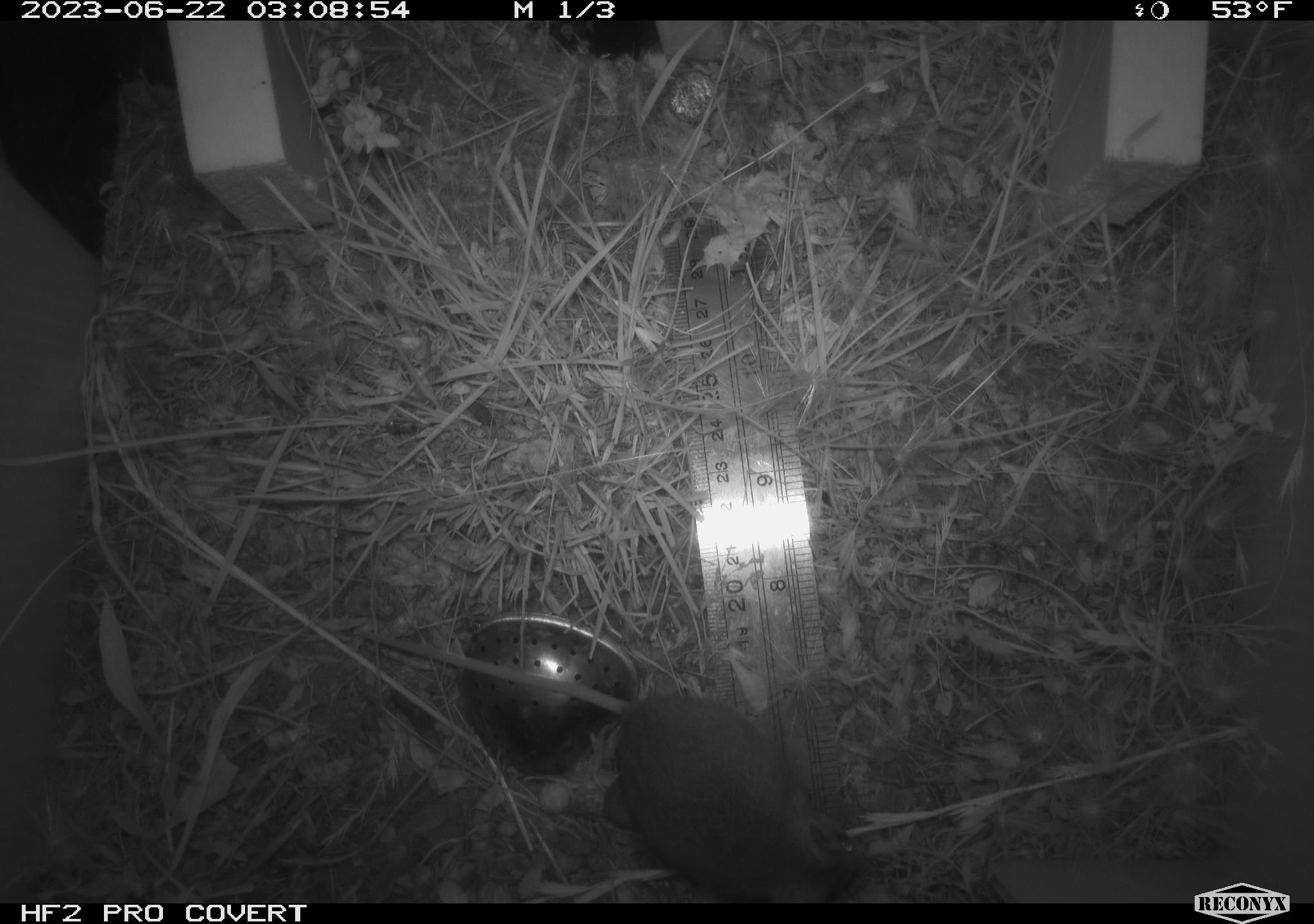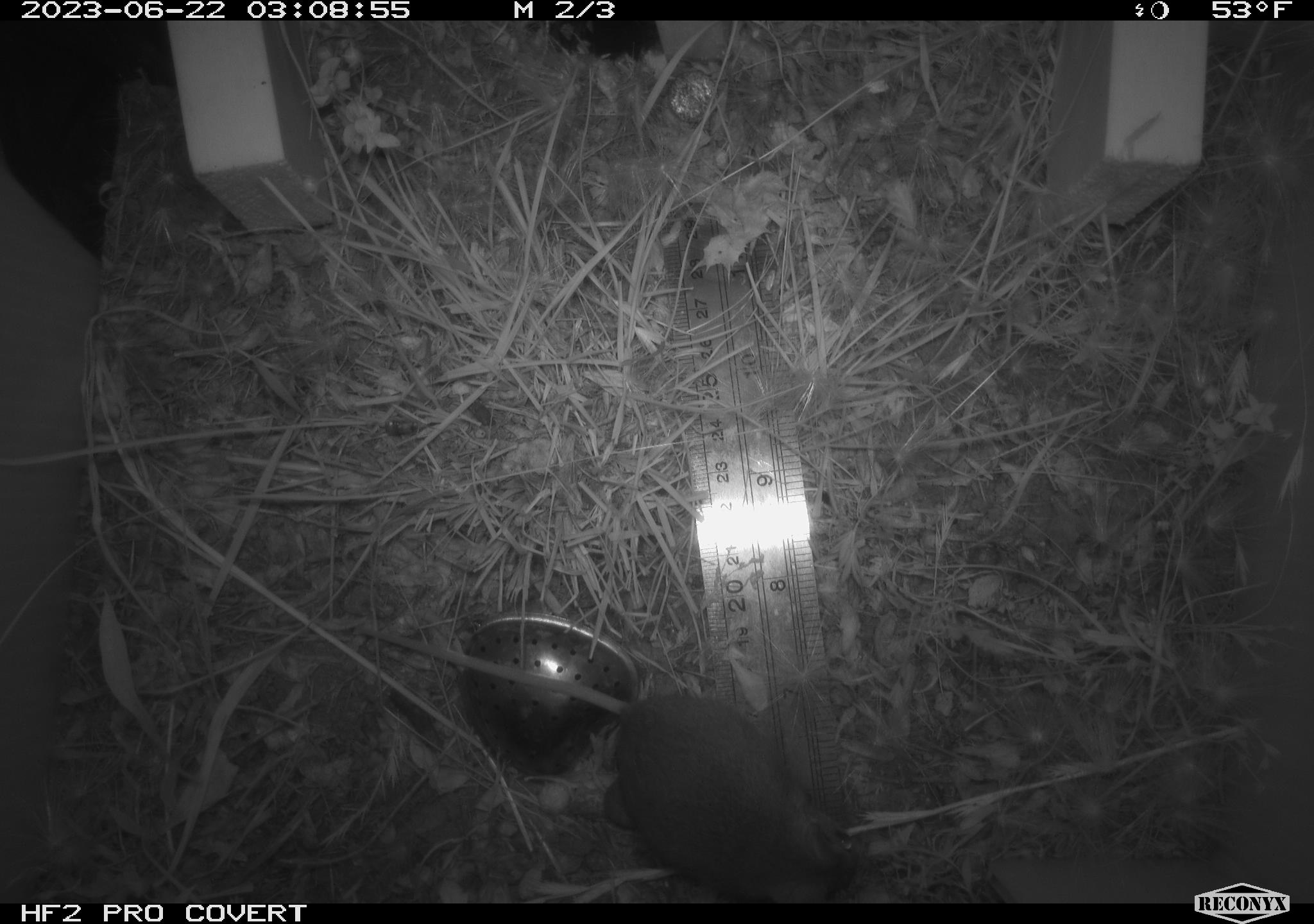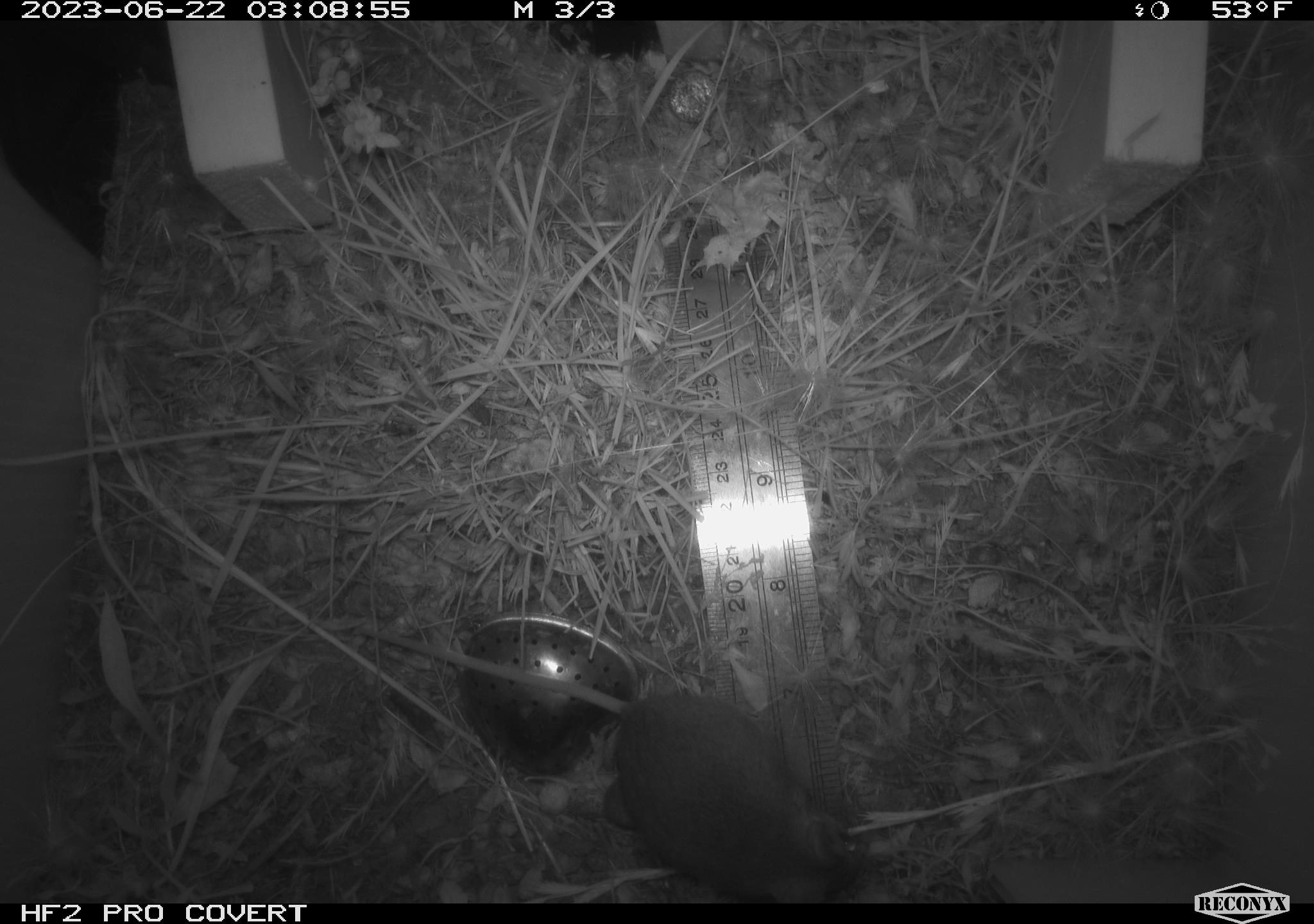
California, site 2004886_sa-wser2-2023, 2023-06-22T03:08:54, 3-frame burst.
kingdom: Animalia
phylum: Chordata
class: Mammalia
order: Rodentia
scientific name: Rodentia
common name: mouse species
Mouse species (Rodentia).